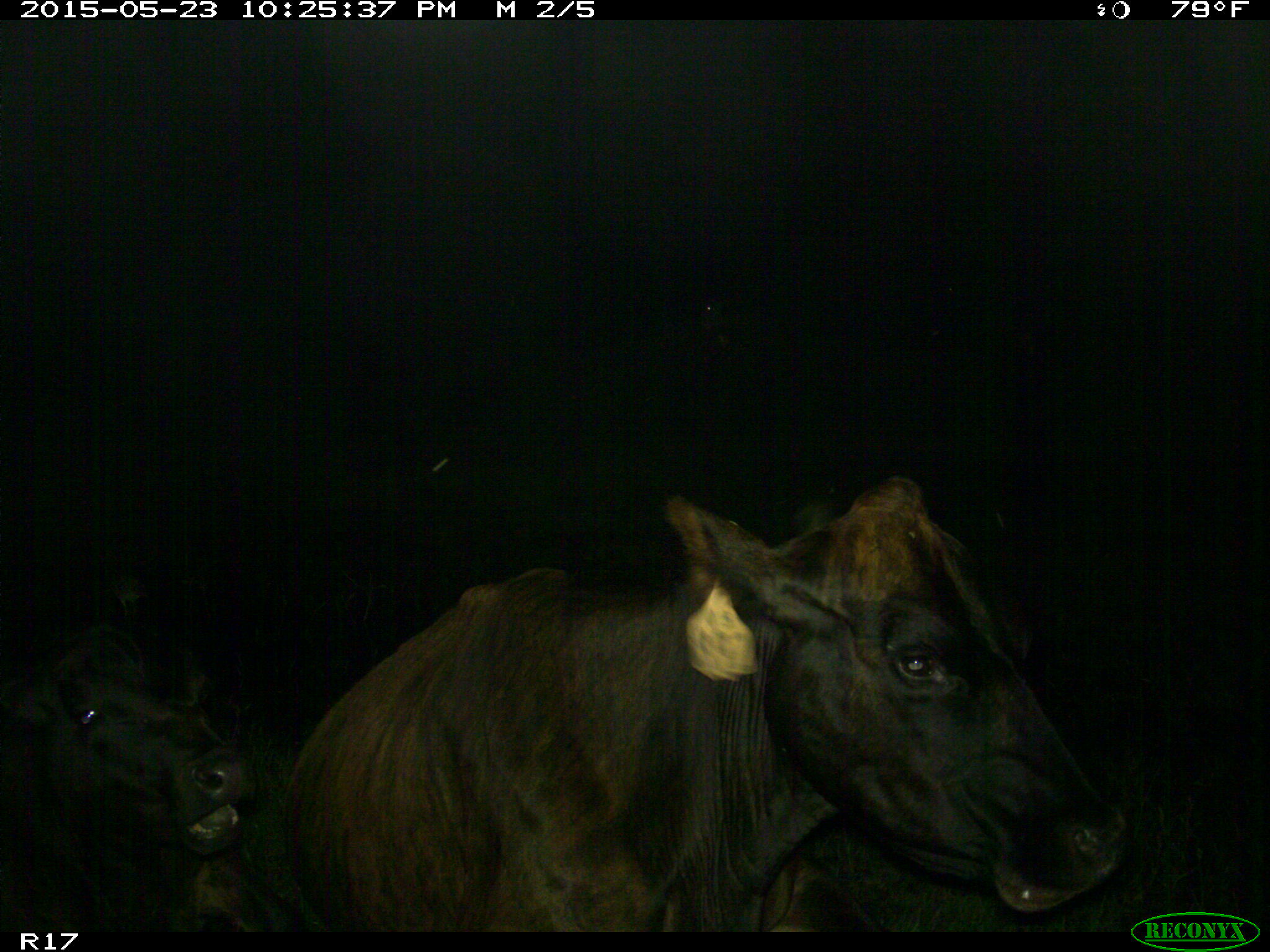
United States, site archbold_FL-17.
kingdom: Animalia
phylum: Chordata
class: Mammalia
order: Artiodactyla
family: Bovidae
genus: Bos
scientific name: Bos taurus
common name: domestic cow